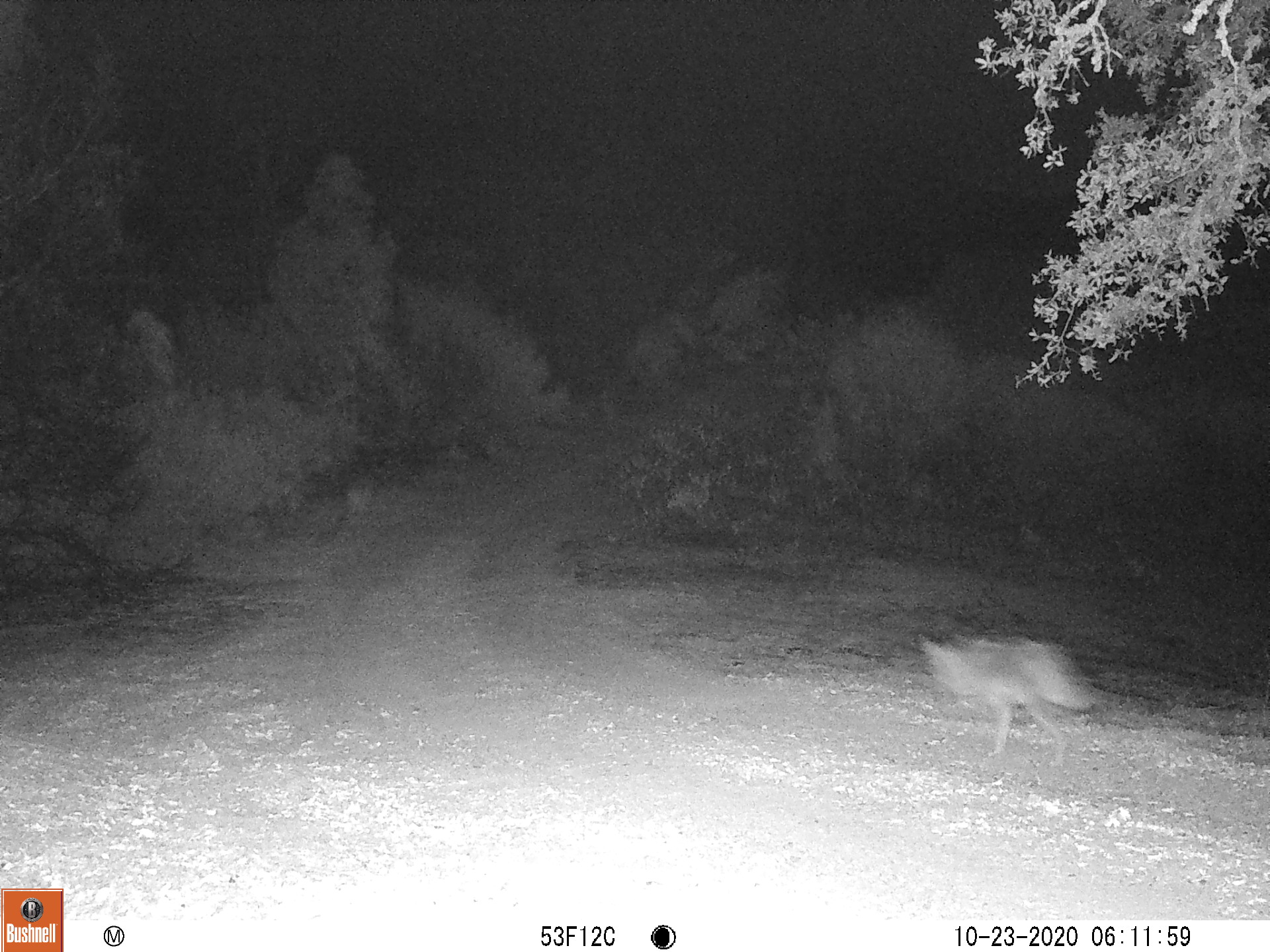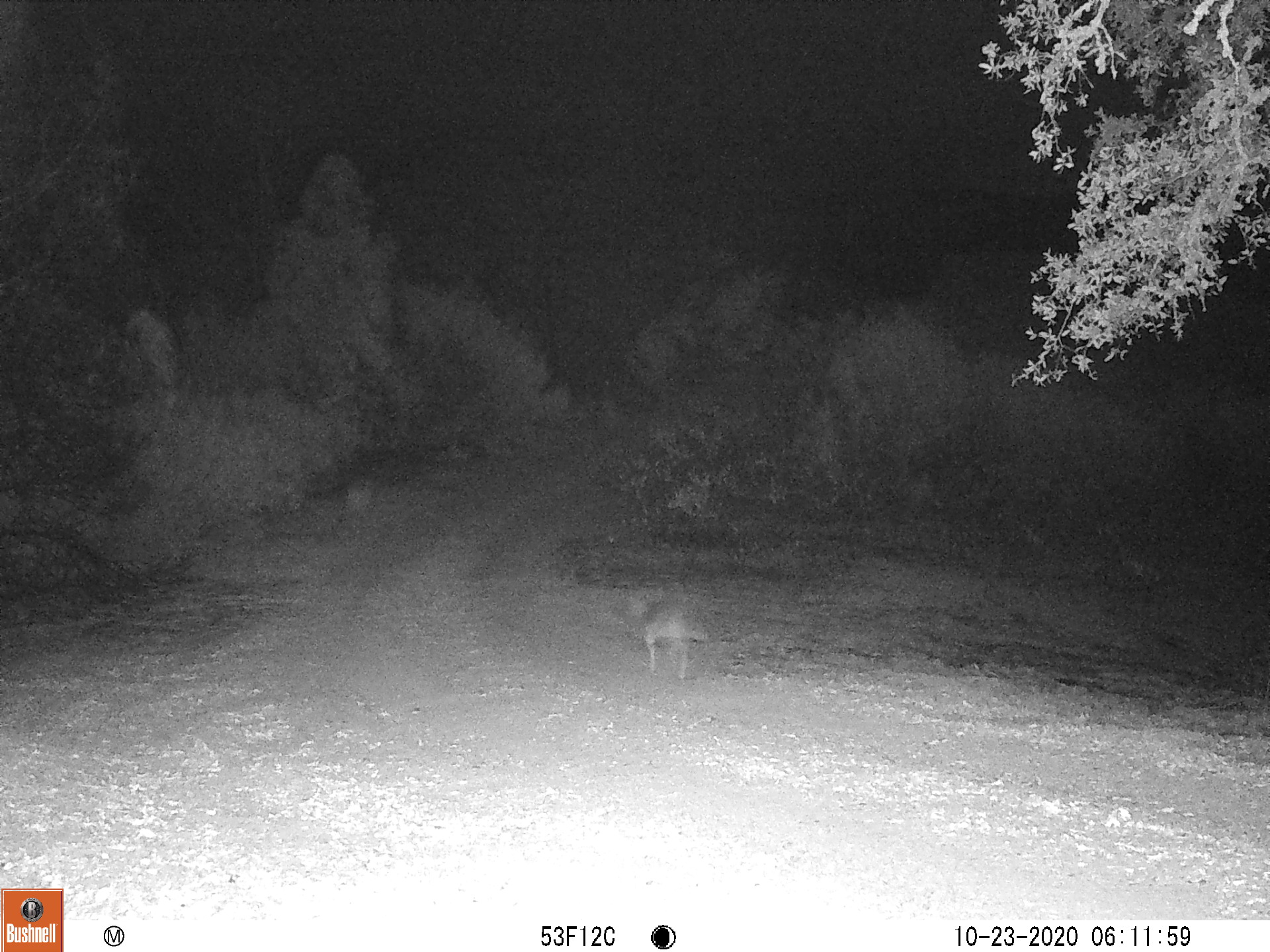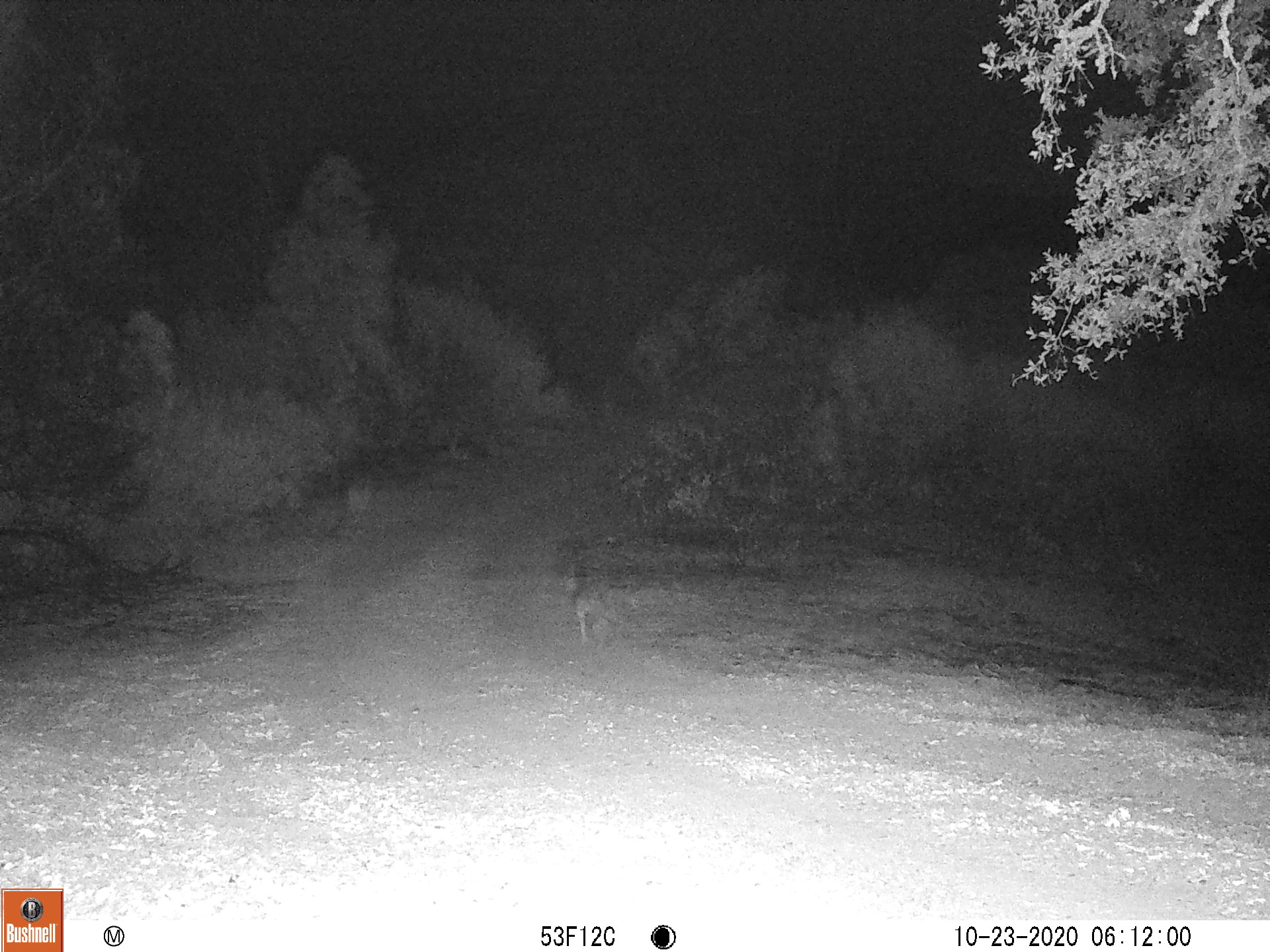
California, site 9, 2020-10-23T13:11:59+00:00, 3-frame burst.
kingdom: Animalia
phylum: Chordata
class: Mammalia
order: Carnivora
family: Canidae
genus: Canis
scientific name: Canis latrans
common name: coyote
Coyote (Canis latrans).